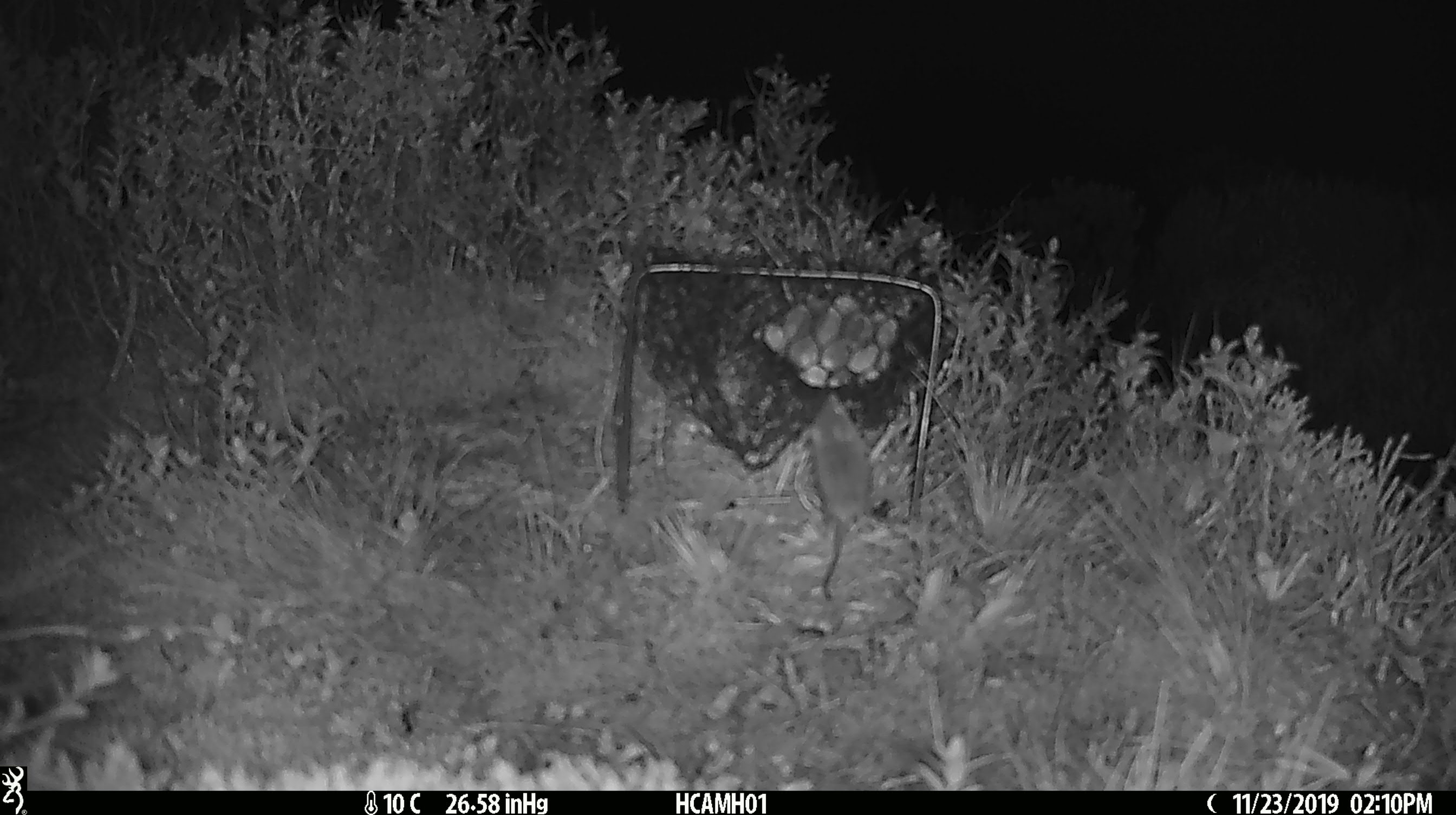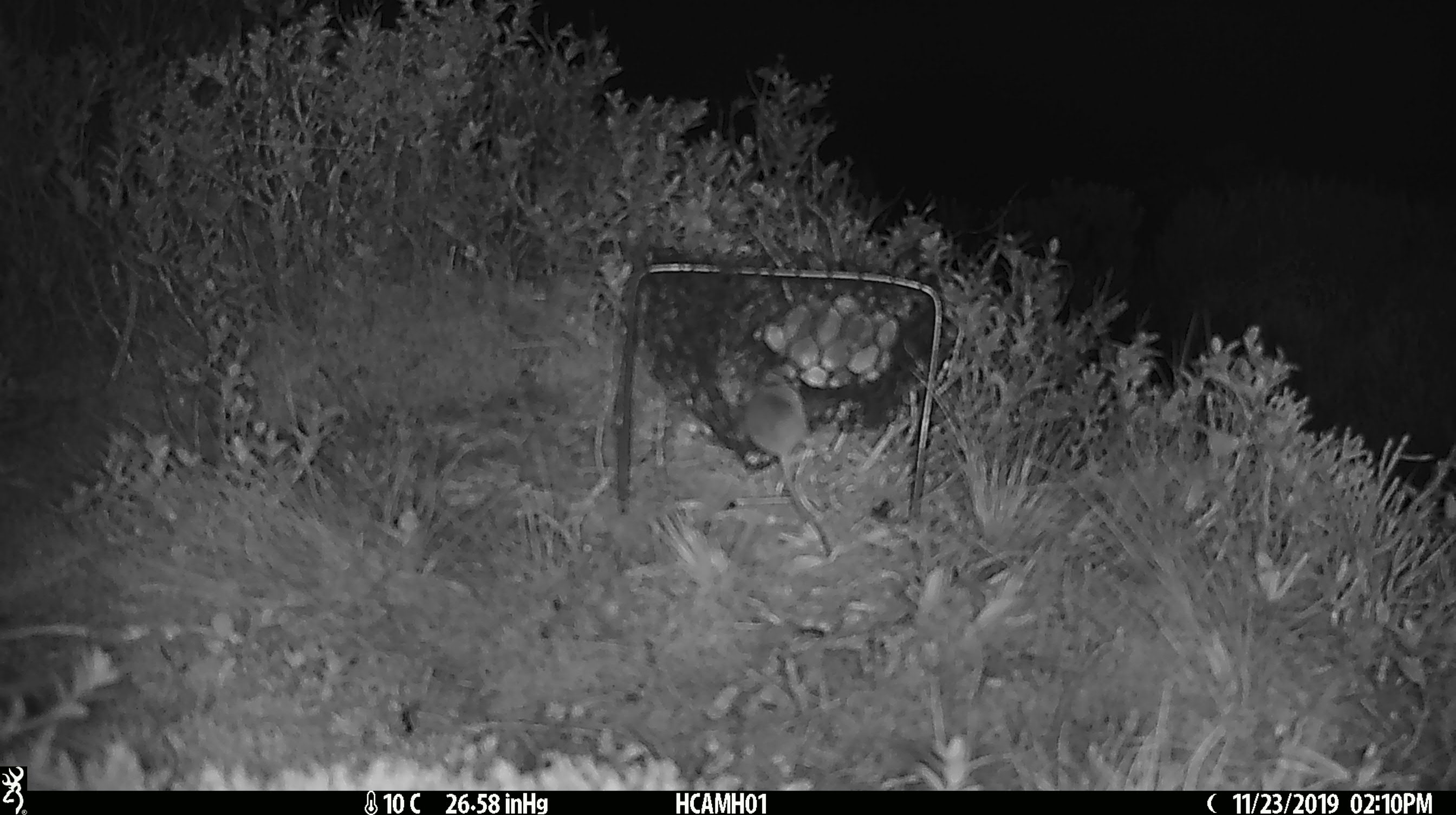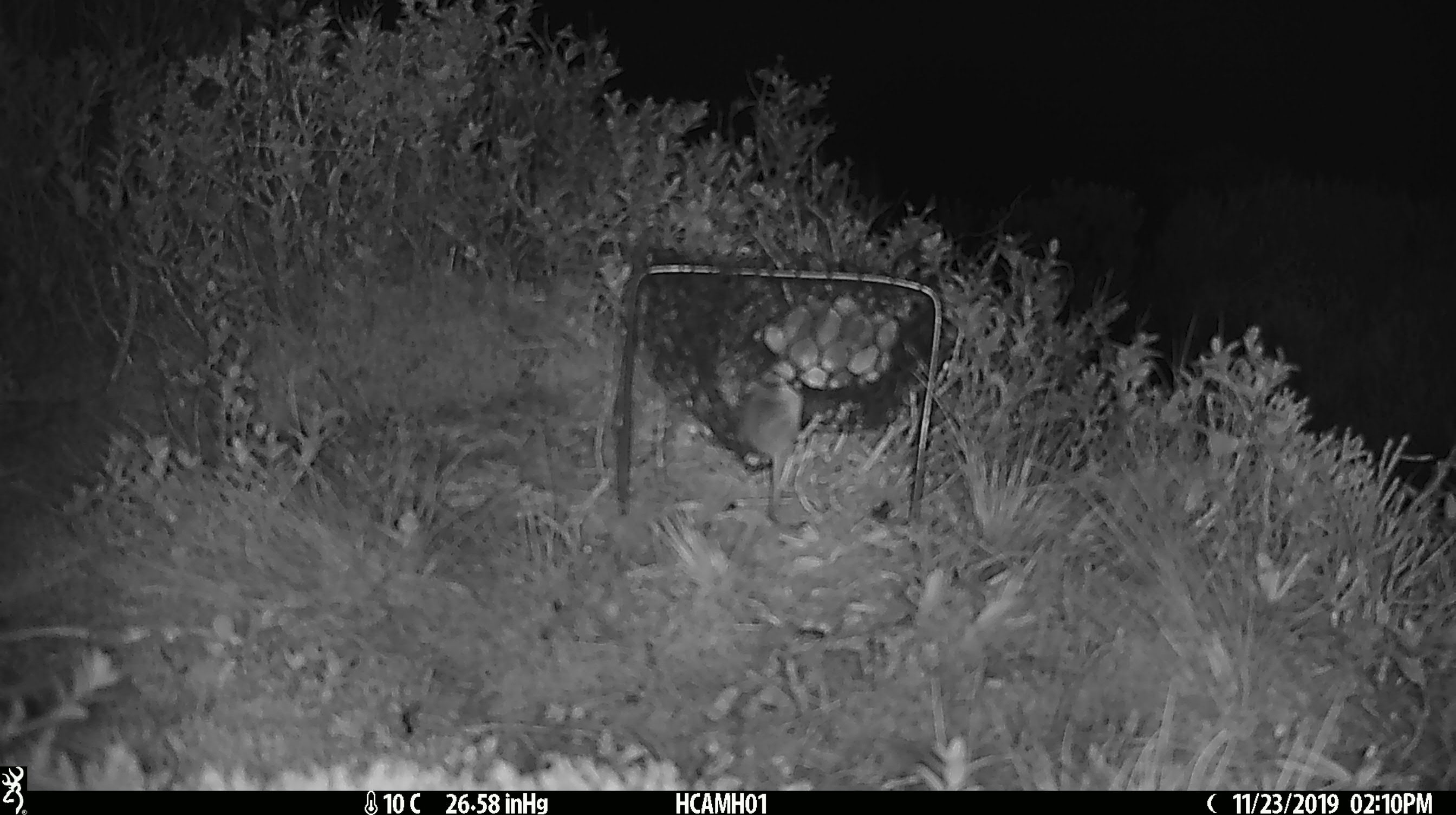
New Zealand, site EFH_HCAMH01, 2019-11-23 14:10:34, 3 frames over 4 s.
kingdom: Animalia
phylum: Chordata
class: Mammalia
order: Rodentia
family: Muridae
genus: Mus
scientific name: Mus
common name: mouse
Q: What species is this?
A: Mouse (Mus).